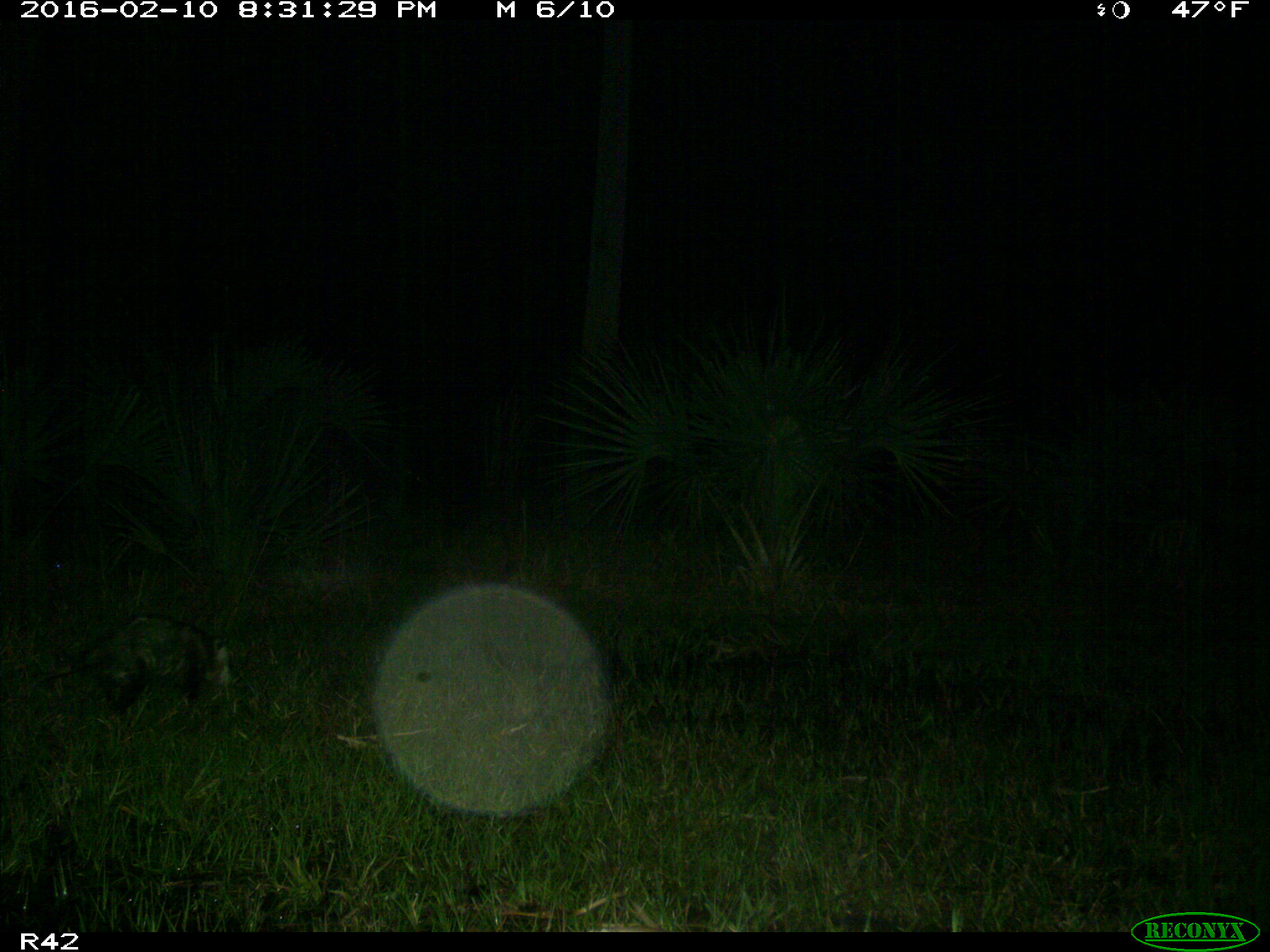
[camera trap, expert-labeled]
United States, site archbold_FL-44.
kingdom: Animalia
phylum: Chordata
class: Mammalia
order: Didelphimorphia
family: Didelphidae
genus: Didelphis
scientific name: Didelphis virginiana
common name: virginia opossum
Didelphis virginiana (virginia opossum).